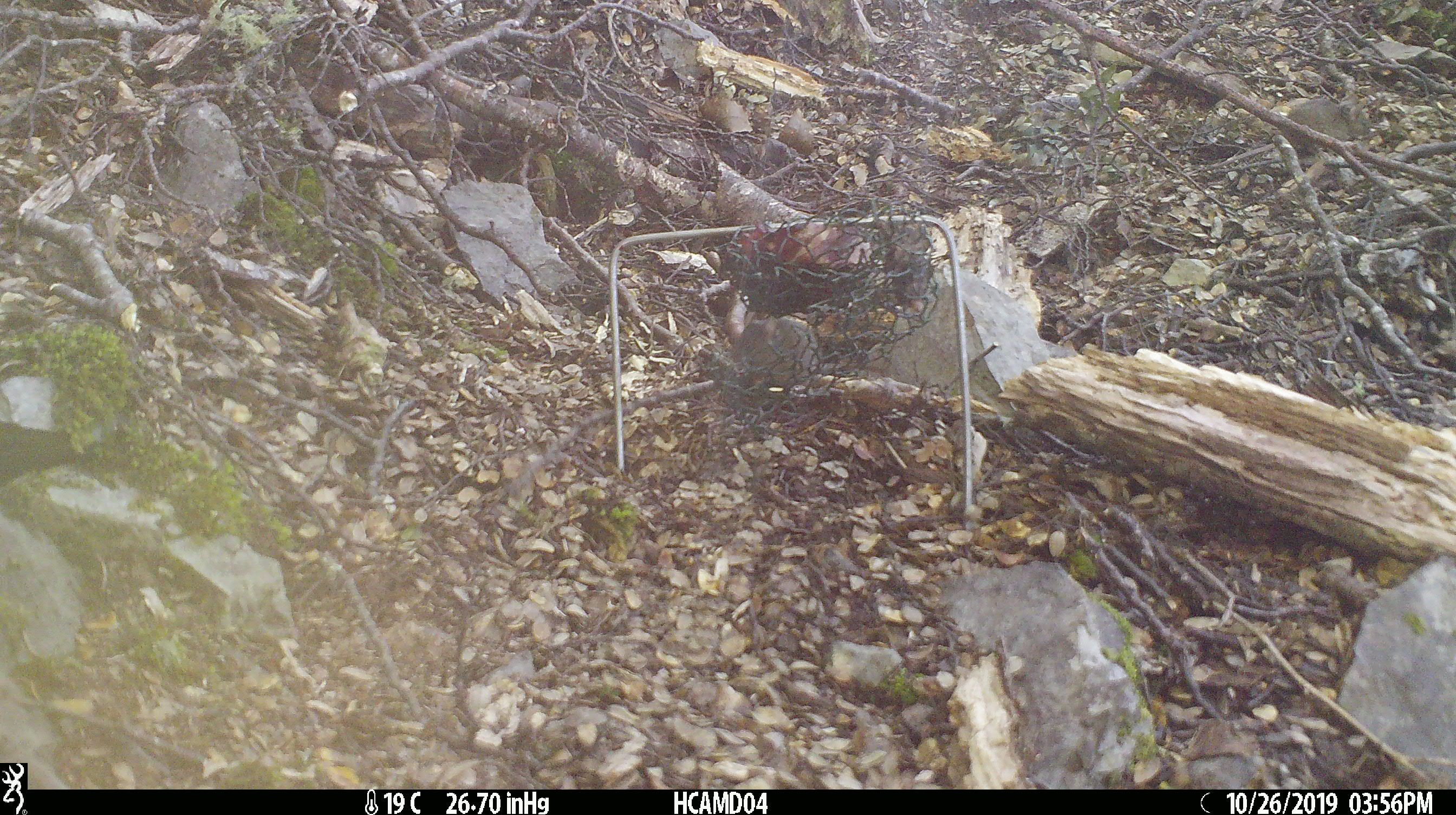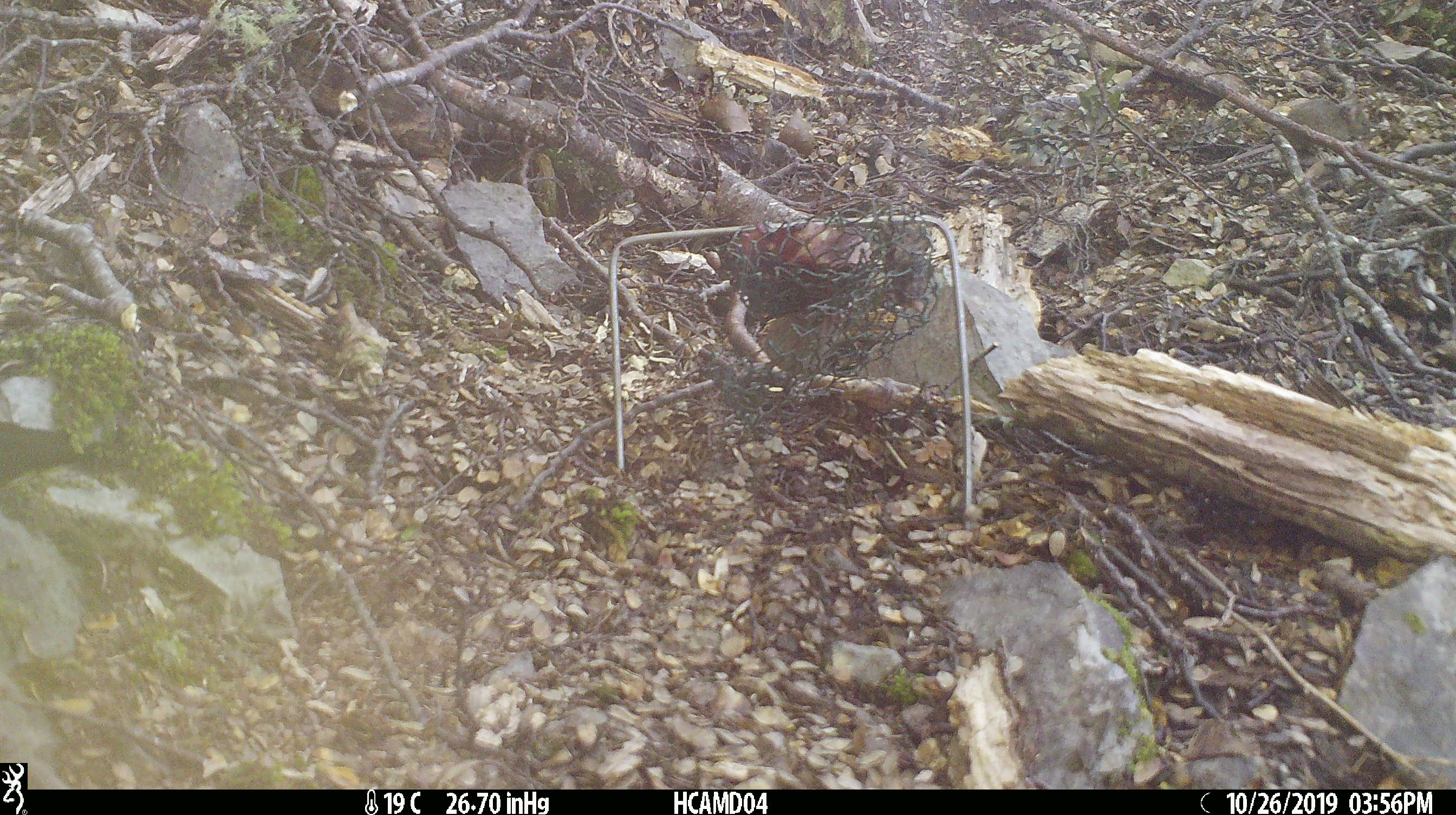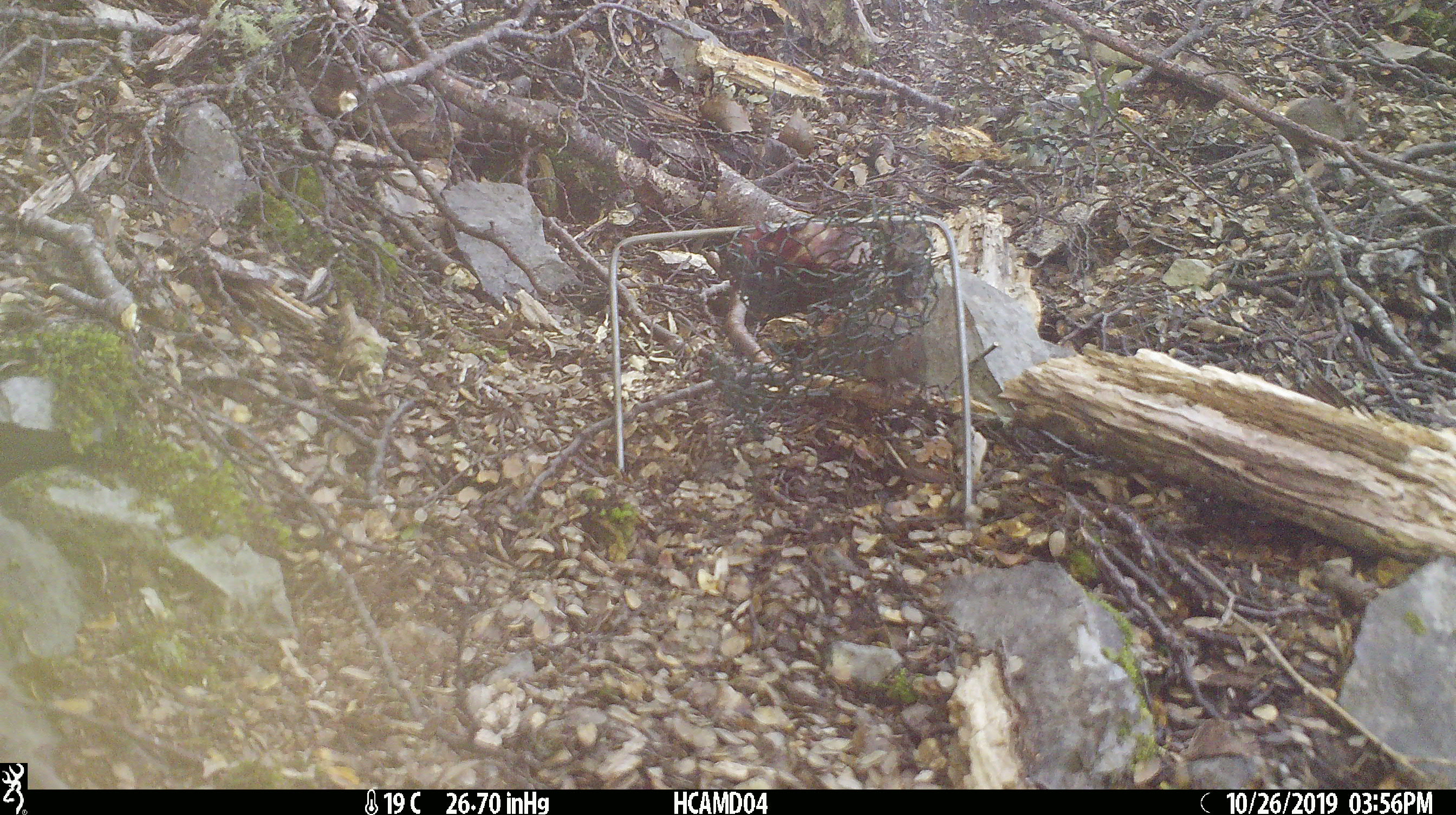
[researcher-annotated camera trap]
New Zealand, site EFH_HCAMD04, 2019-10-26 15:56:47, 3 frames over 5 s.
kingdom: Animalia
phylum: Chordata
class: Mammalia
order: Rodentia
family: Muridae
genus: Mus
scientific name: Mus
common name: mouse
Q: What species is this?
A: Mouse (Mus).